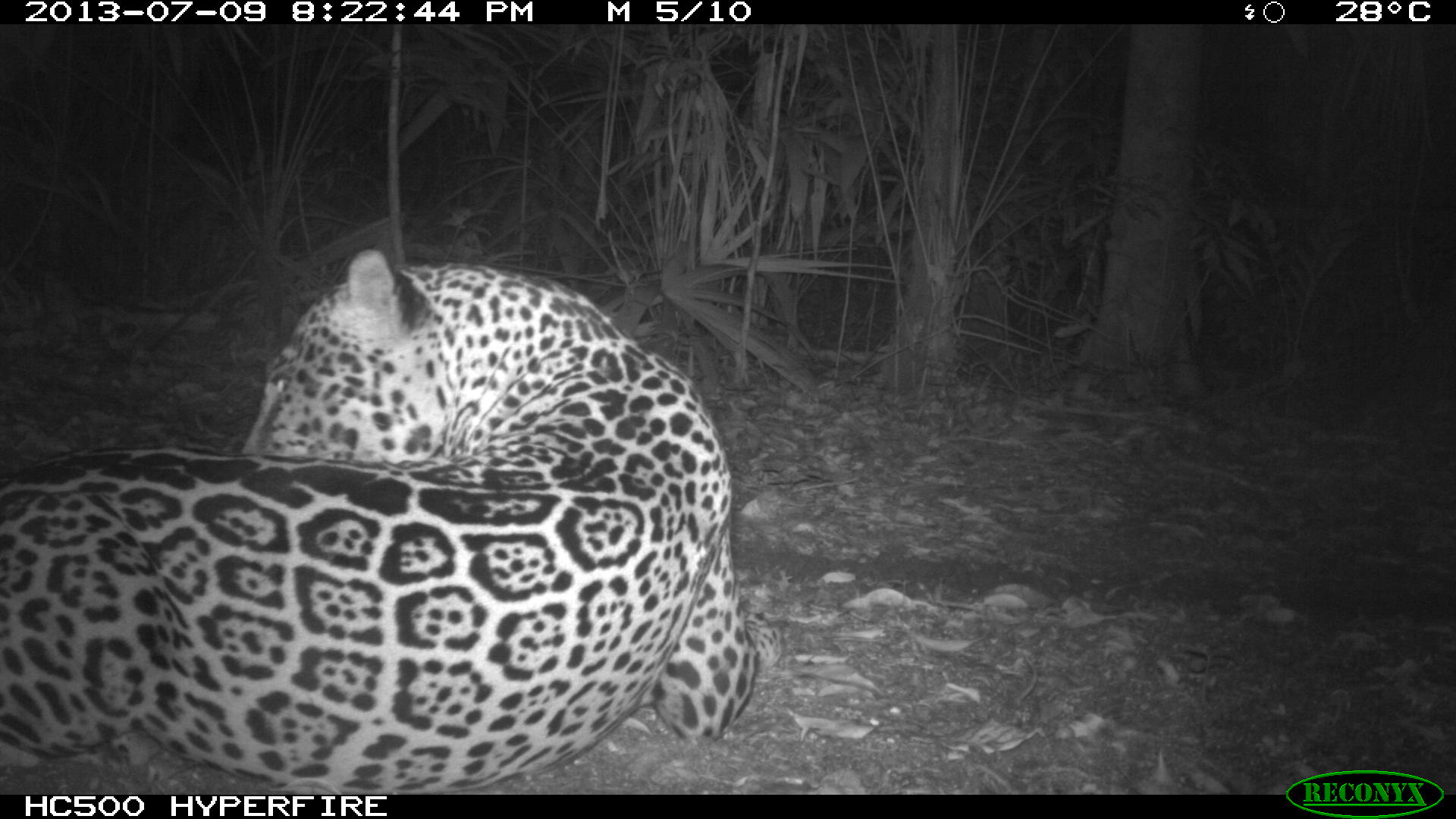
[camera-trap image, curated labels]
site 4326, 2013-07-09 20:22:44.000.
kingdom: Animalia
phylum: Chordata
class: Mammalia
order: Carnivora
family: Felidae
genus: Panthera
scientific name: Panthera onca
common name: jaguar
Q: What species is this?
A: Panthera onca (jaguar).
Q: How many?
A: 1.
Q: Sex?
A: Male.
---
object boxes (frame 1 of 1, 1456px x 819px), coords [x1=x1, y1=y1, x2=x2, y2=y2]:
panthera onca: [x1=0, y1=248, x2=761, y2=794]